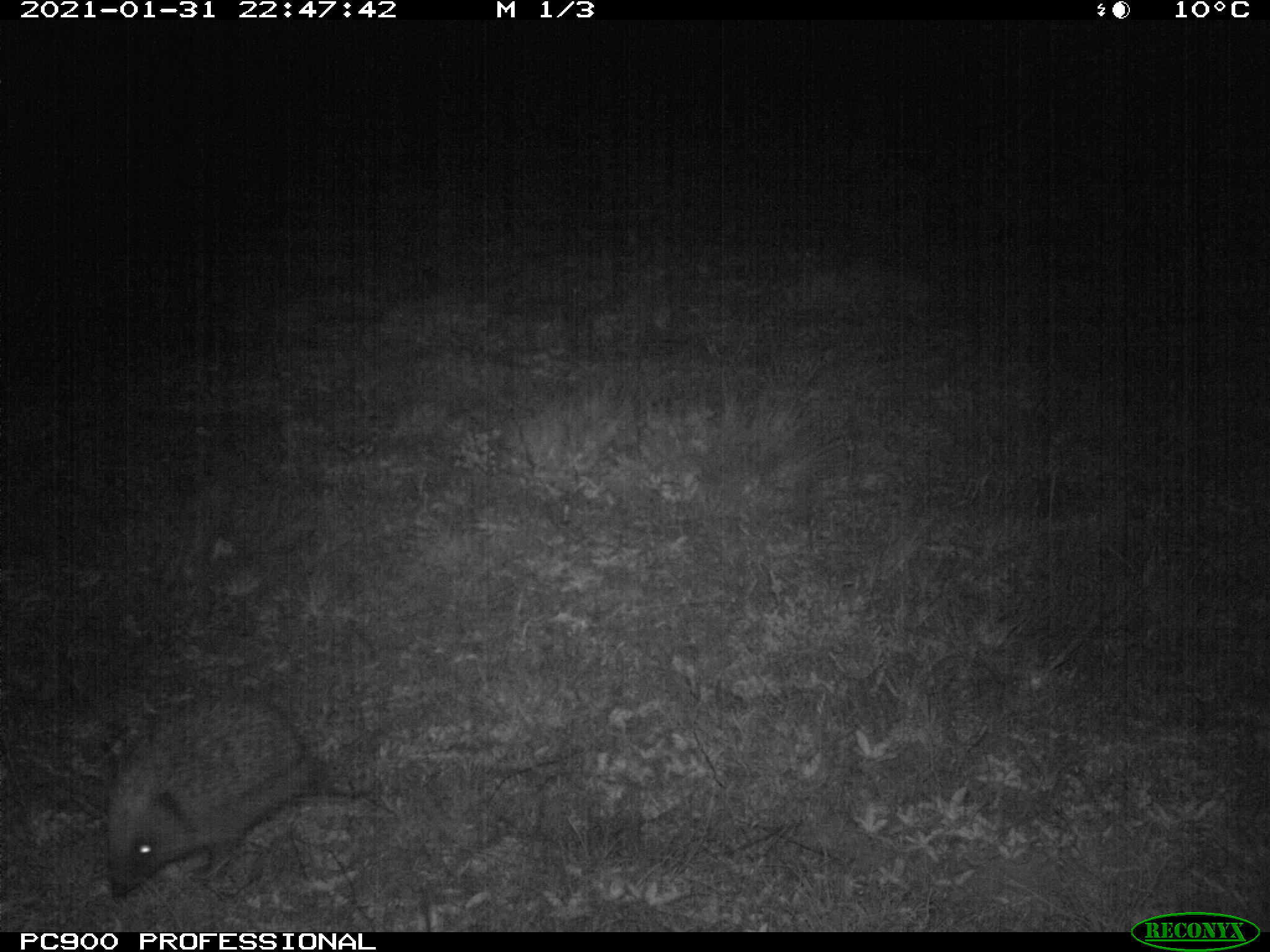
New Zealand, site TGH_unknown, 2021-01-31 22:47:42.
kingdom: Animalia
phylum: Chordata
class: Mammalia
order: Eulipotyphla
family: Erinaceidae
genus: Erinaceus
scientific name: Erinaceus europaeus europaeus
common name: european hedgehog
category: hedgehog